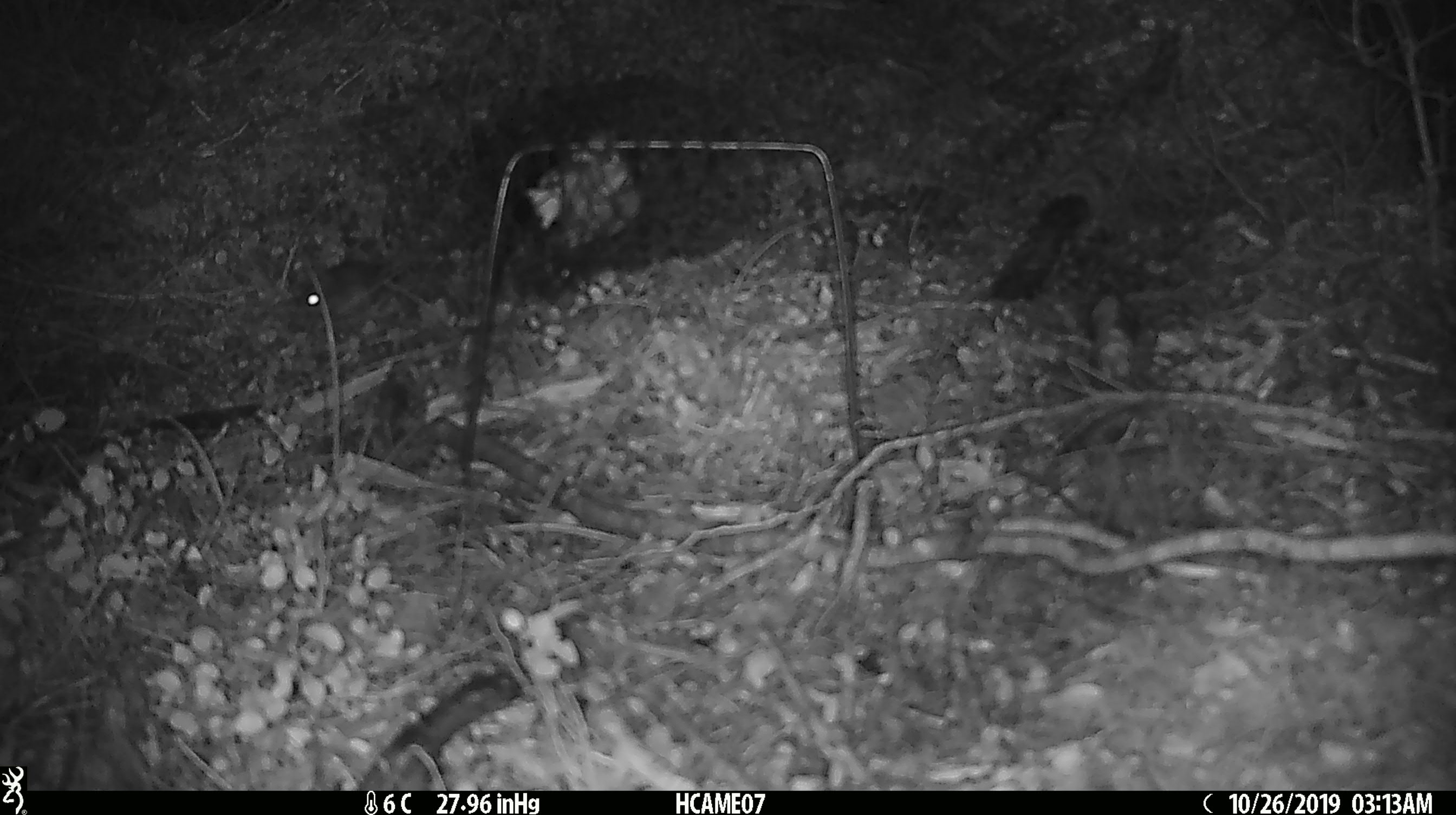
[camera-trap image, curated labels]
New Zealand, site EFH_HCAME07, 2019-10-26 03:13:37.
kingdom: Animalia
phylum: Chordata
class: Mammalia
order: Rodentia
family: Muridae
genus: Mus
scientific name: Mus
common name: mouse